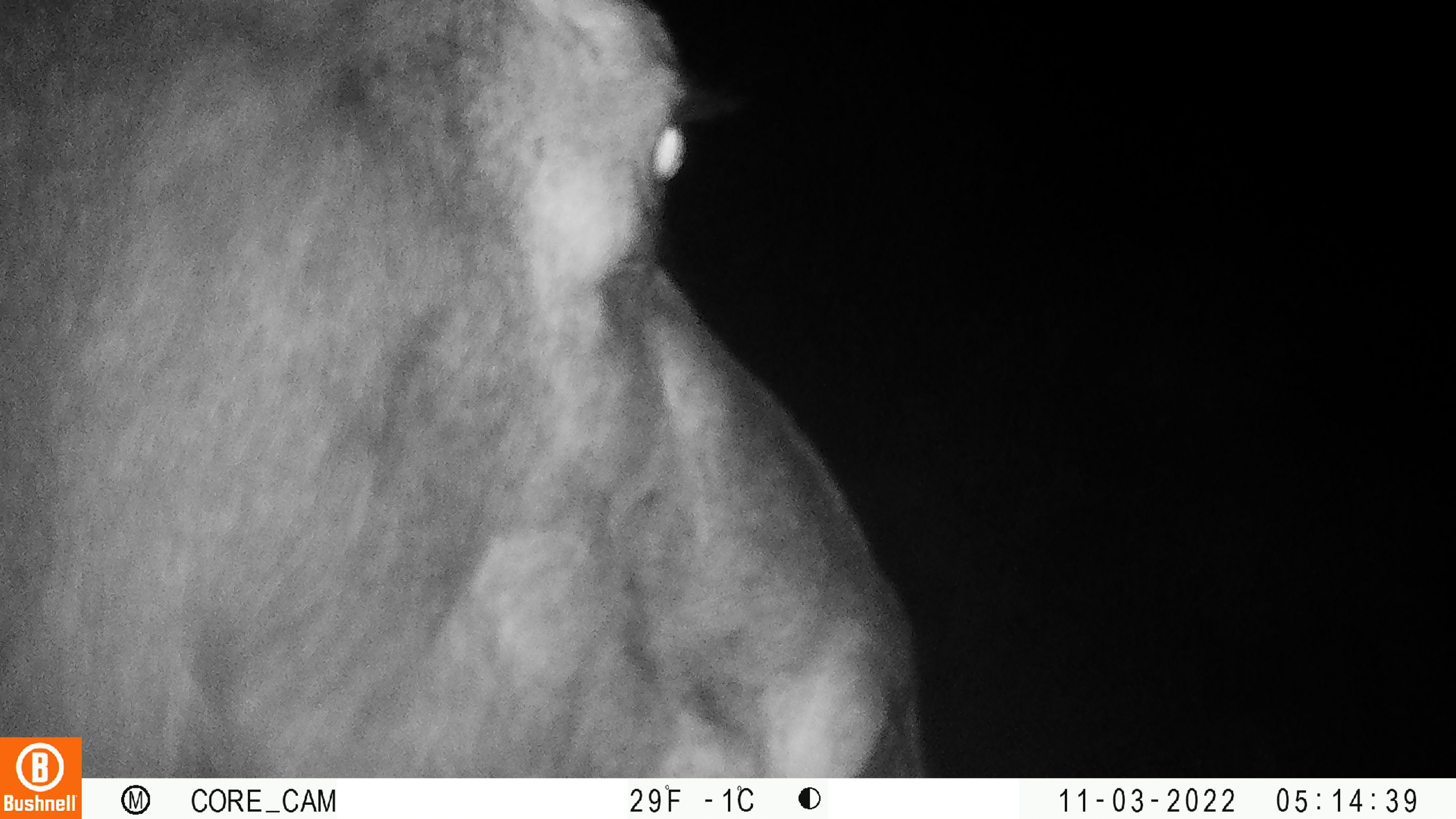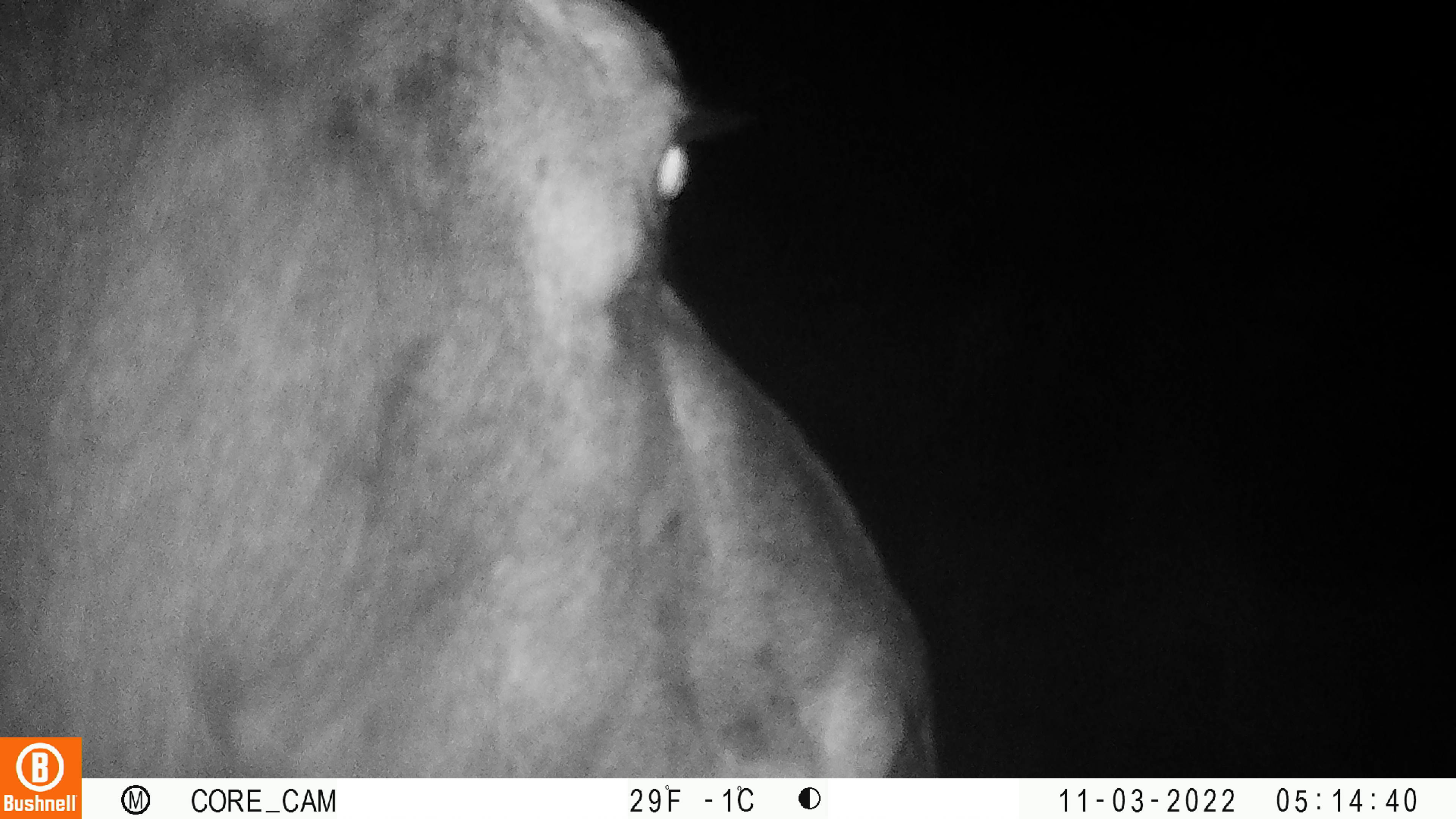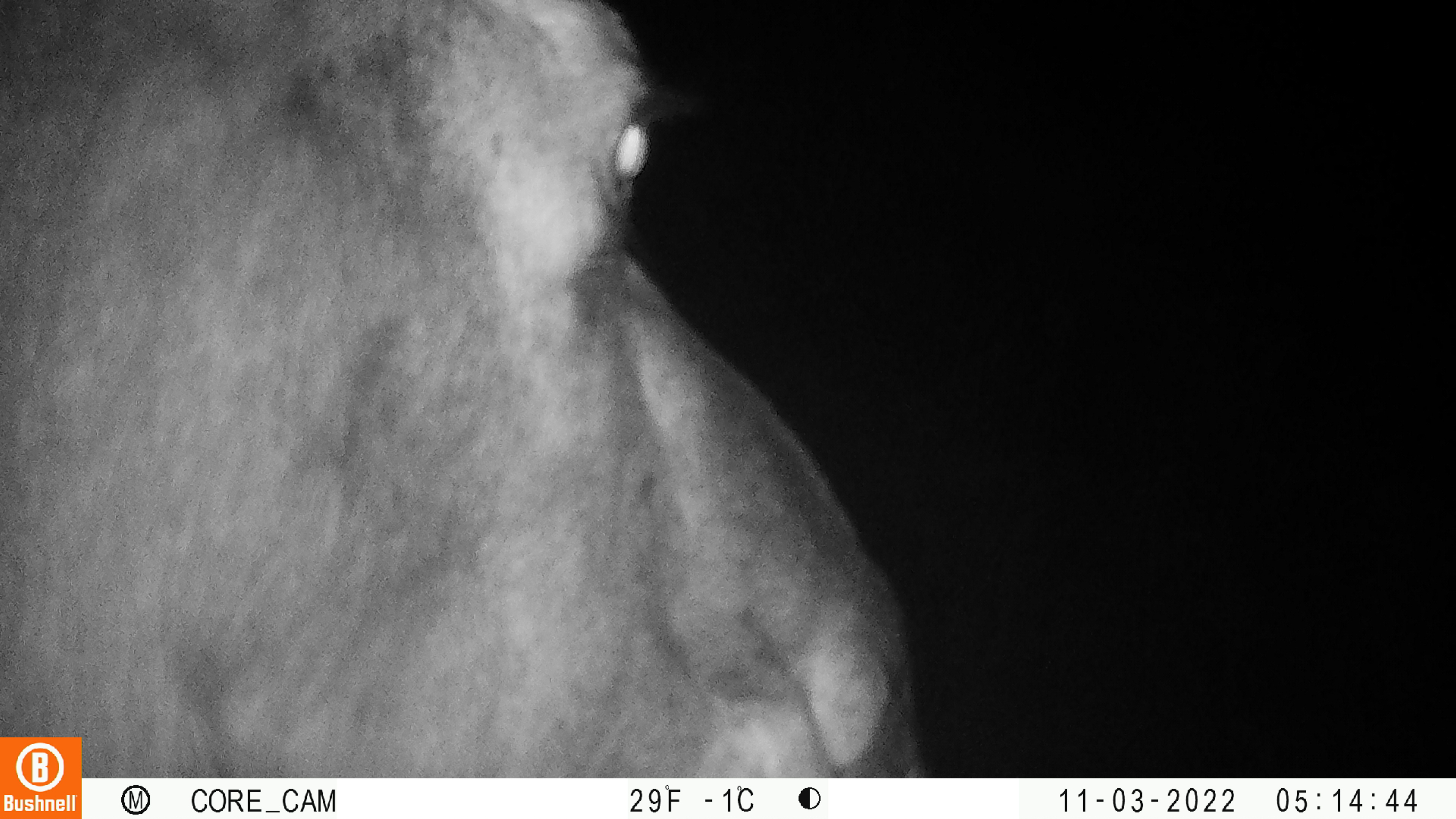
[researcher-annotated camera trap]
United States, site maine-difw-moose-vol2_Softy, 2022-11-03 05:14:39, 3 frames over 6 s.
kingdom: Animalia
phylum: Chordata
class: Mammalia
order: Artiodactyla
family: Cervidae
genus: Alces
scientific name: Alces alces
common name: moose